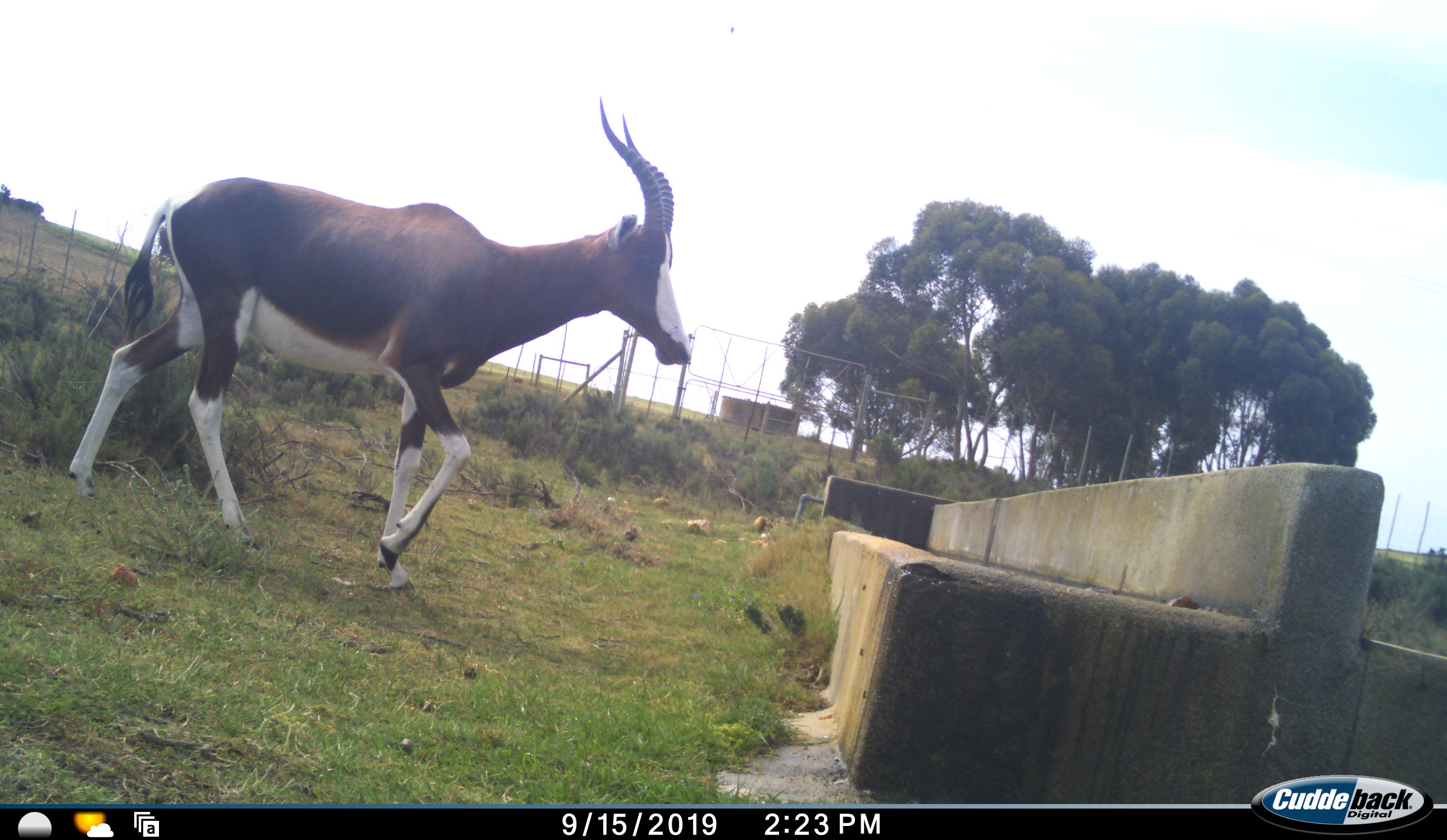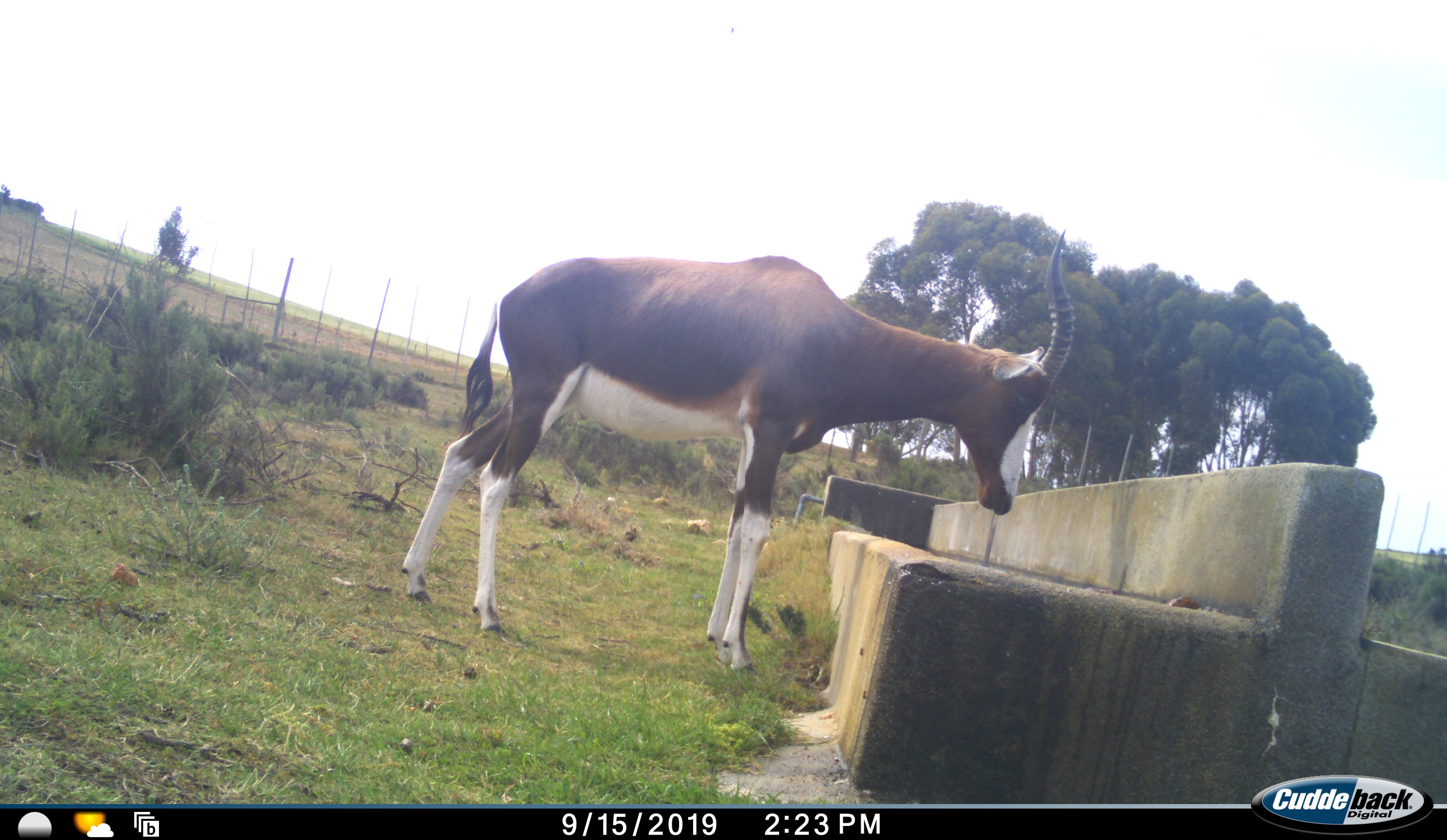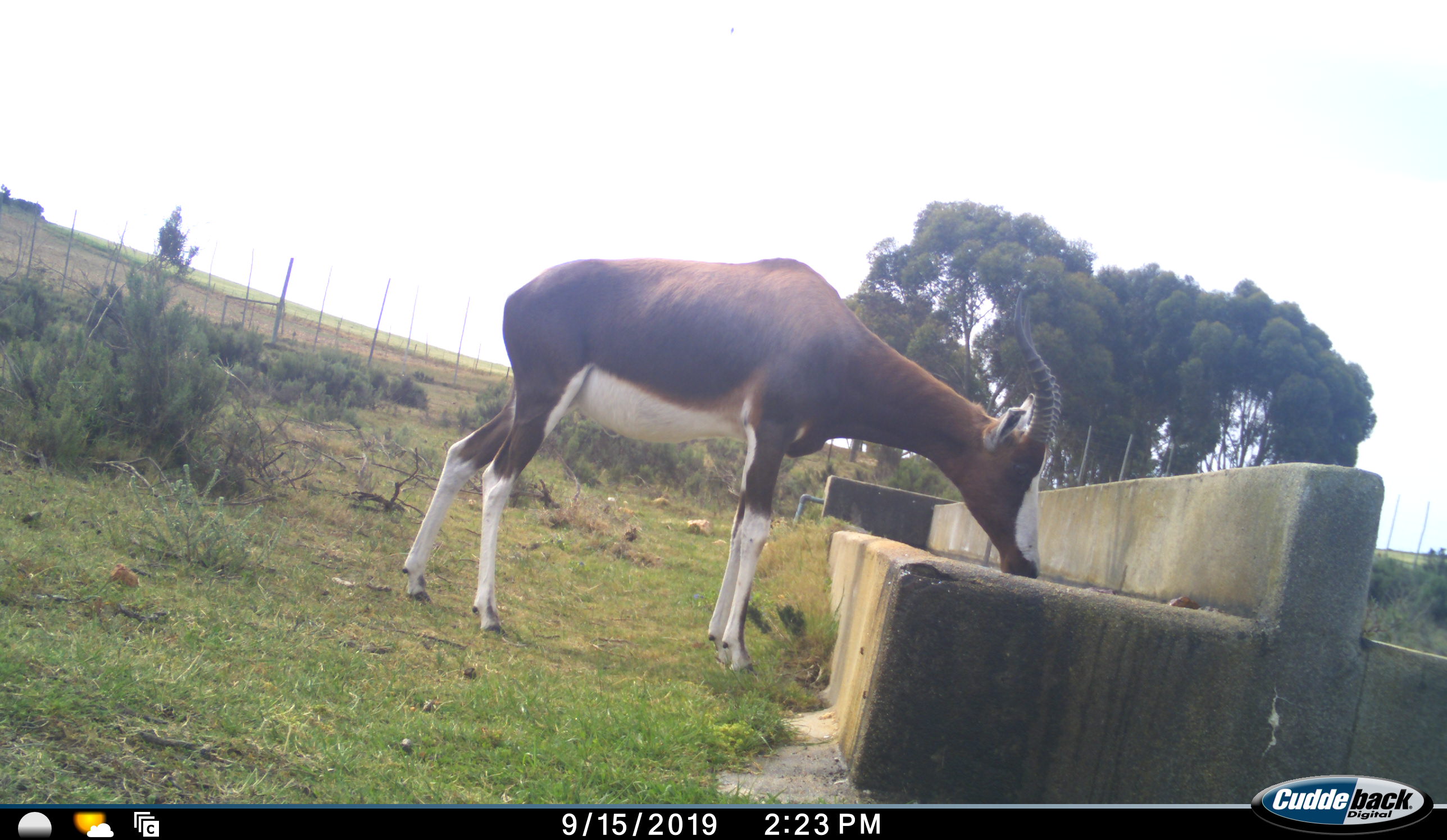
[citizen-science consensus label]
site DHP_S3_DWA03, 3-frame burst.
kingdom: Animalia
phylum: Chordata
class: Mammalia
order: Artiodactyla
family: Bovidae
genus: Damaliscus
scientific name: Damaliscus pygargus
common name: bontebok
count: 1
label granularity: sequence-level